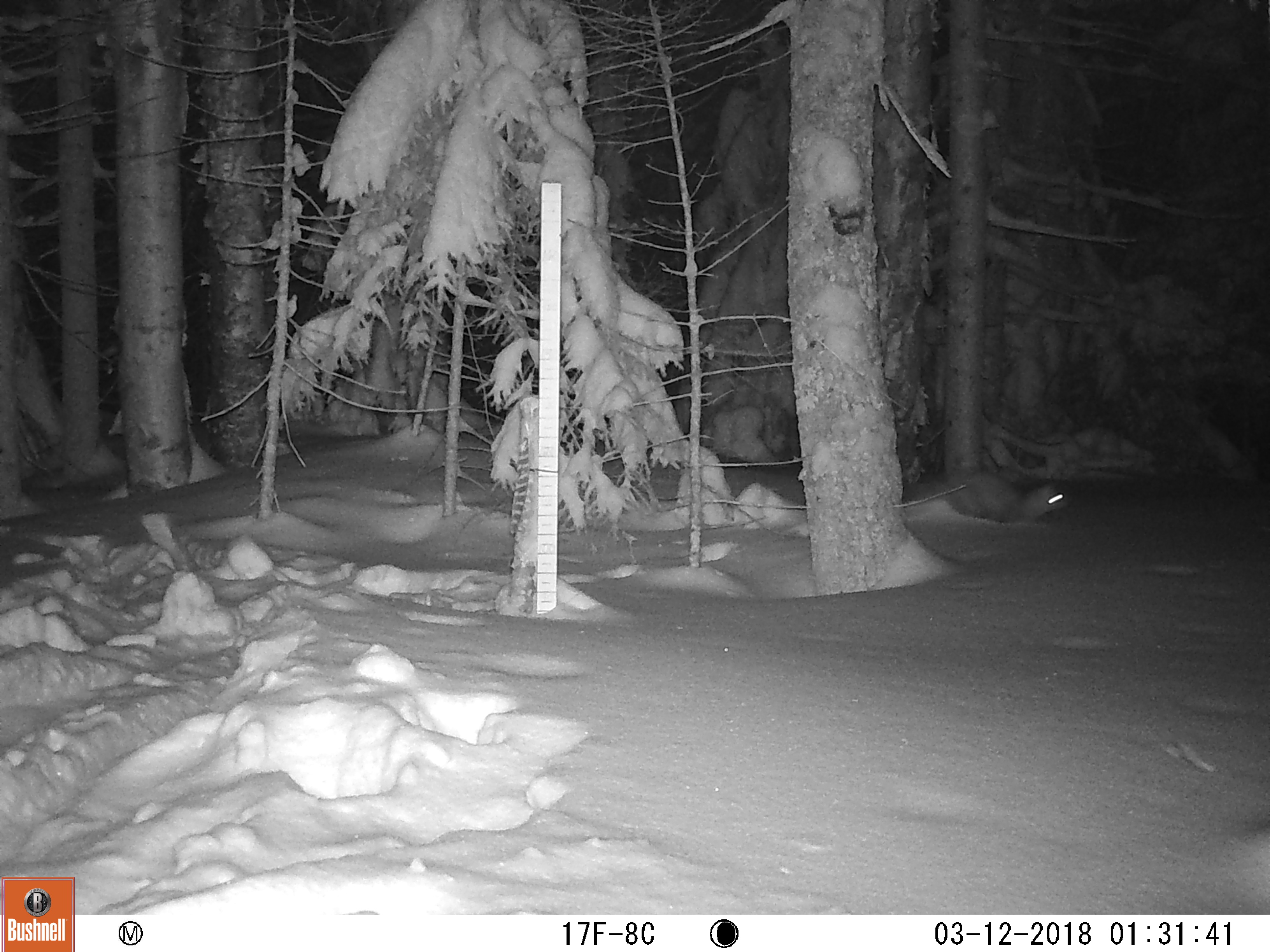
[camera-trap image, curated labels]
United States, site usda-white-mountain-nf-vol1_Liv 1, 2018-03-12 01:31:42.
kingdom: Animalia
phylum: Chordata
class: Mammalia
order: Carnivora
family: Mustelidae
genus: Martes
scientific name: Martes americana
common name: american marten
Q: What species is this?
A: American marten (Martes americana).